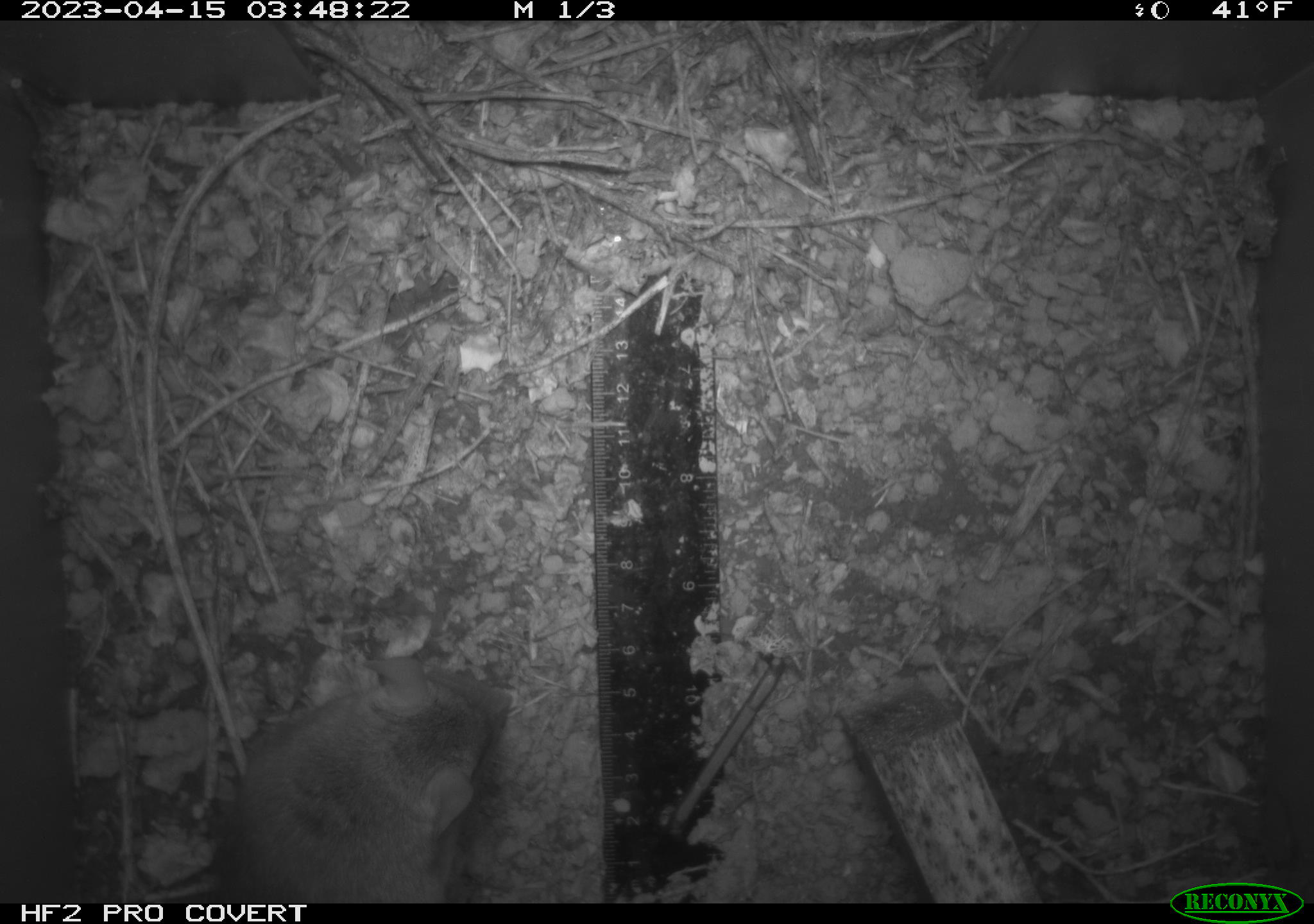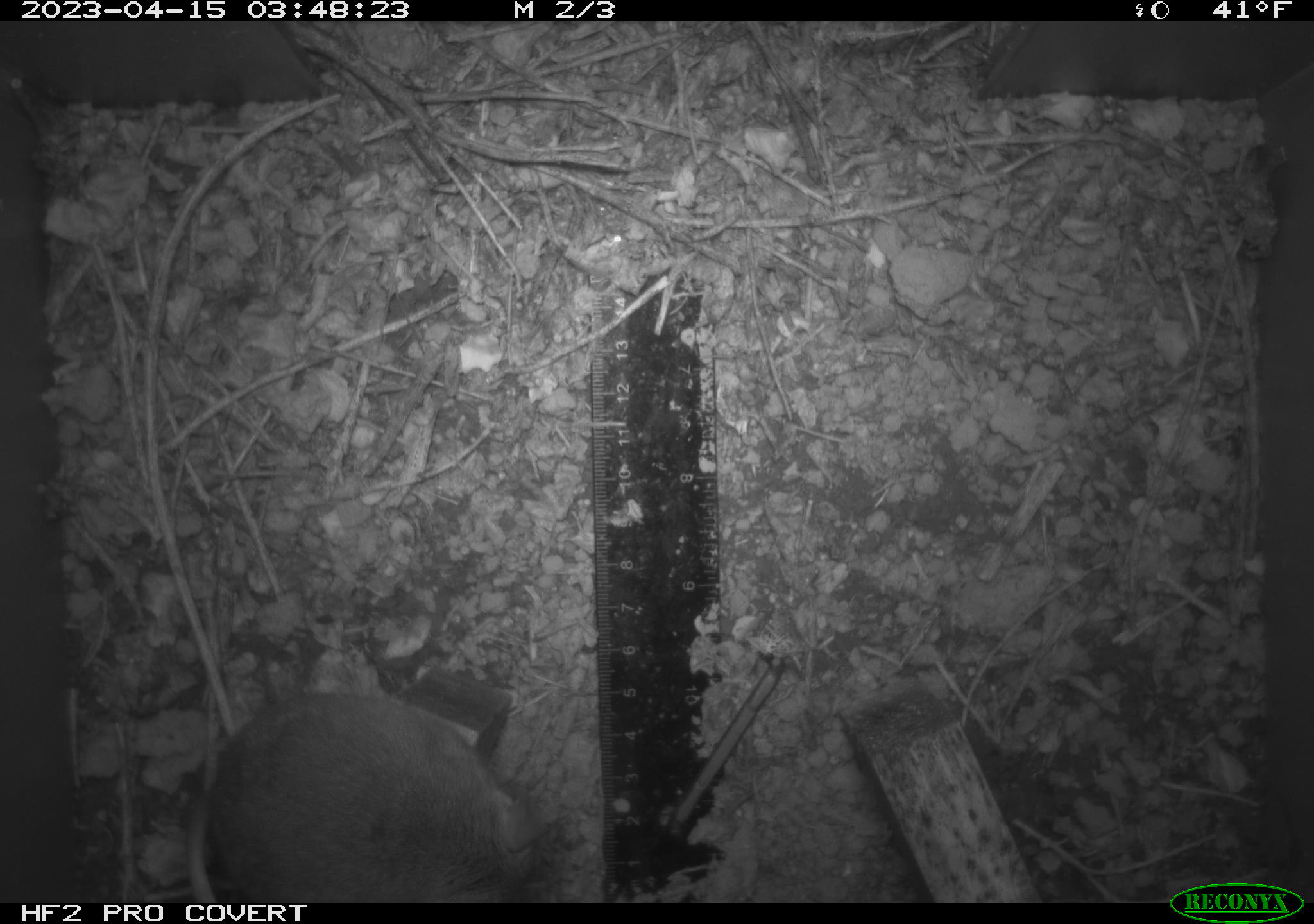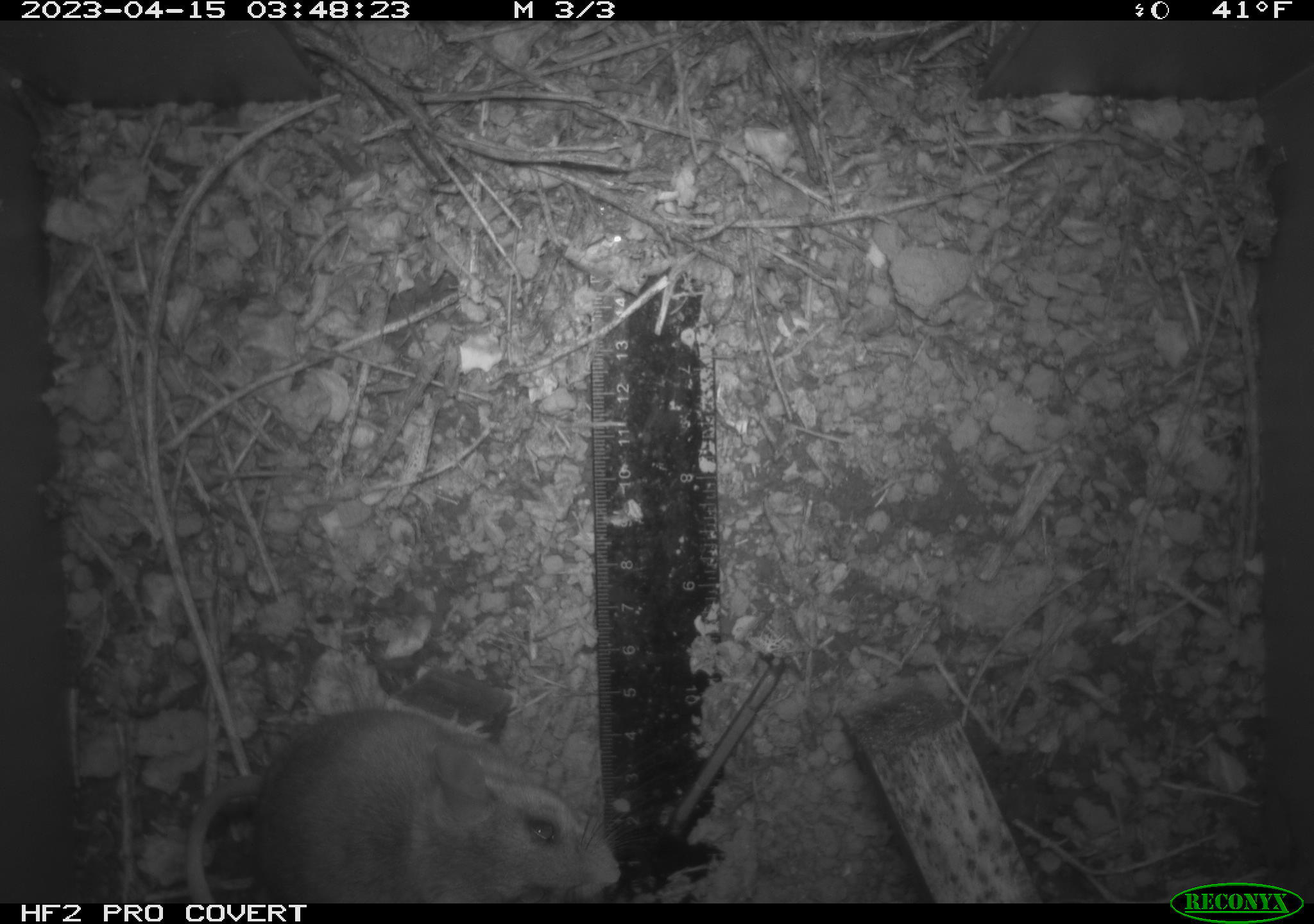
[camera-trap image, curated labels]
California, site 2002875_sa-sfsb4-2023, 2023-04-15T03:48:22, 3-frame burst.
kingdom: Animalia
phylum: Chordata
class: Mammalia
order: Rodentia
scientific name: Rodentia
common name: mouse species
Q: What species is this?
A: Mouse species (Rodentia).